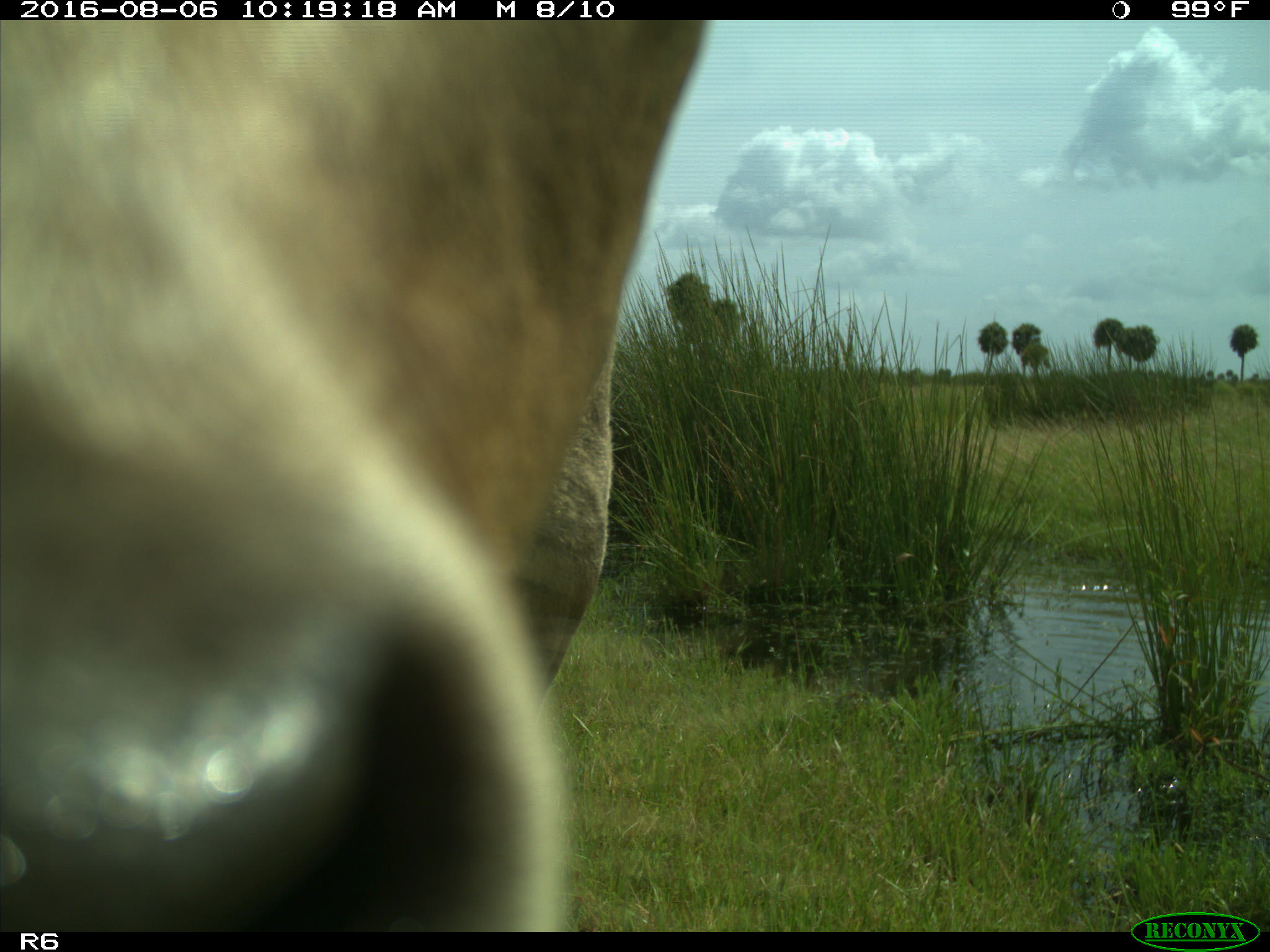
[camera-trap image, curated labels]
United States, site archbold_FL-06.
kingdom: Animalia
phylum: Chordata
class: Mammalia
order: Artiodactyla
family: Bovidae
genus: Bos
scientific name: Bos taurus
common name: domestic cow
Bos taurus (domestic cow).